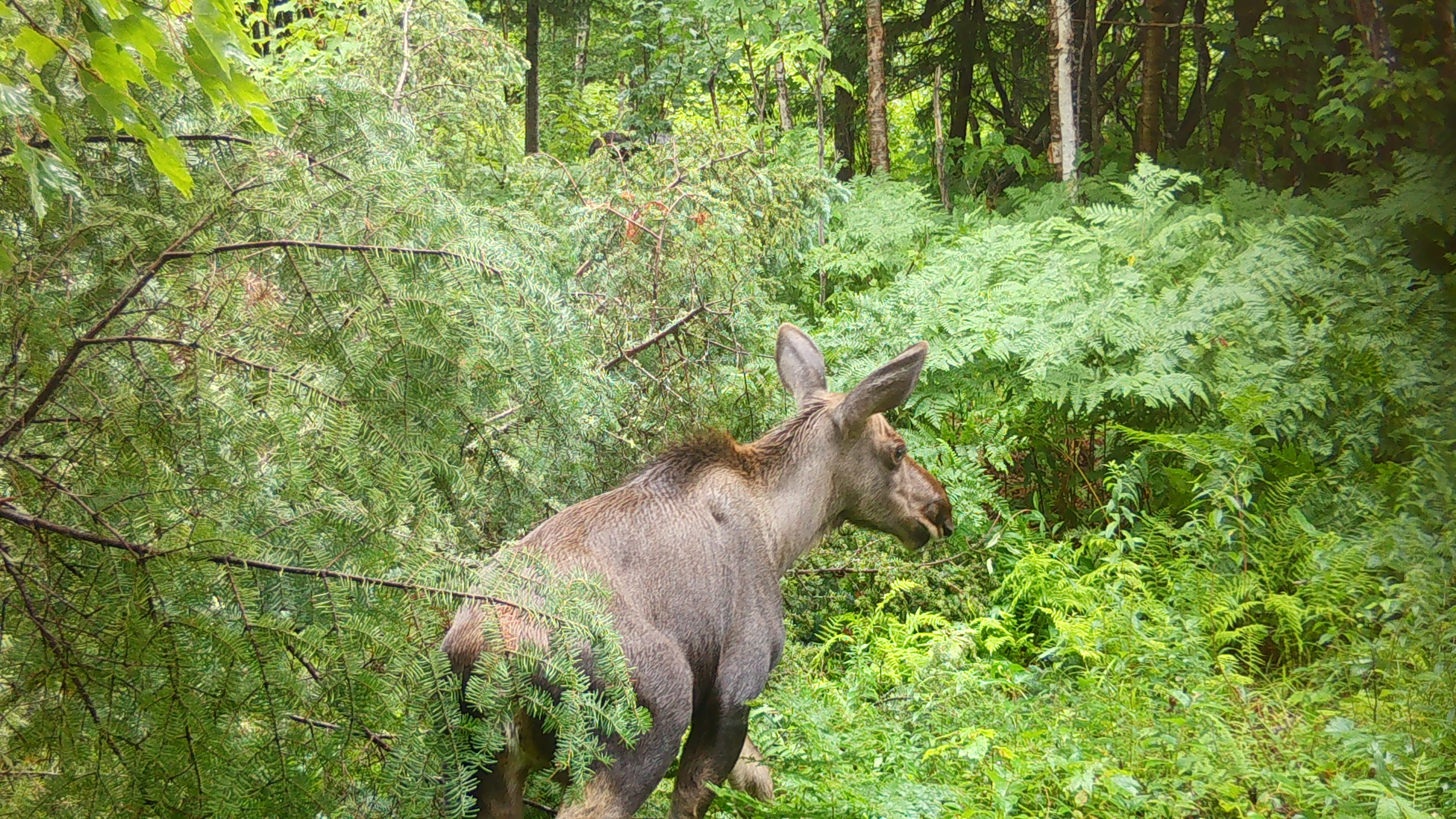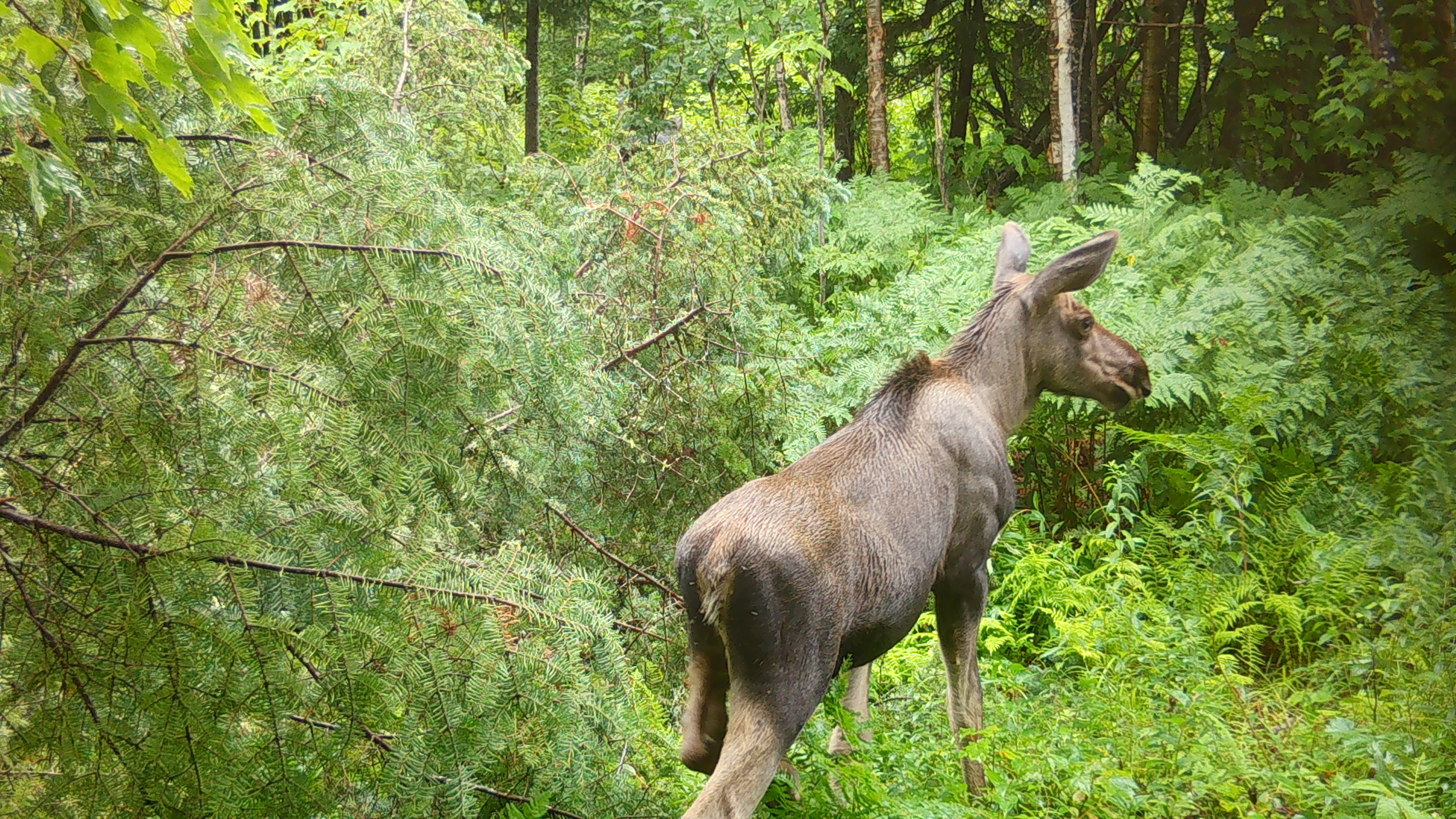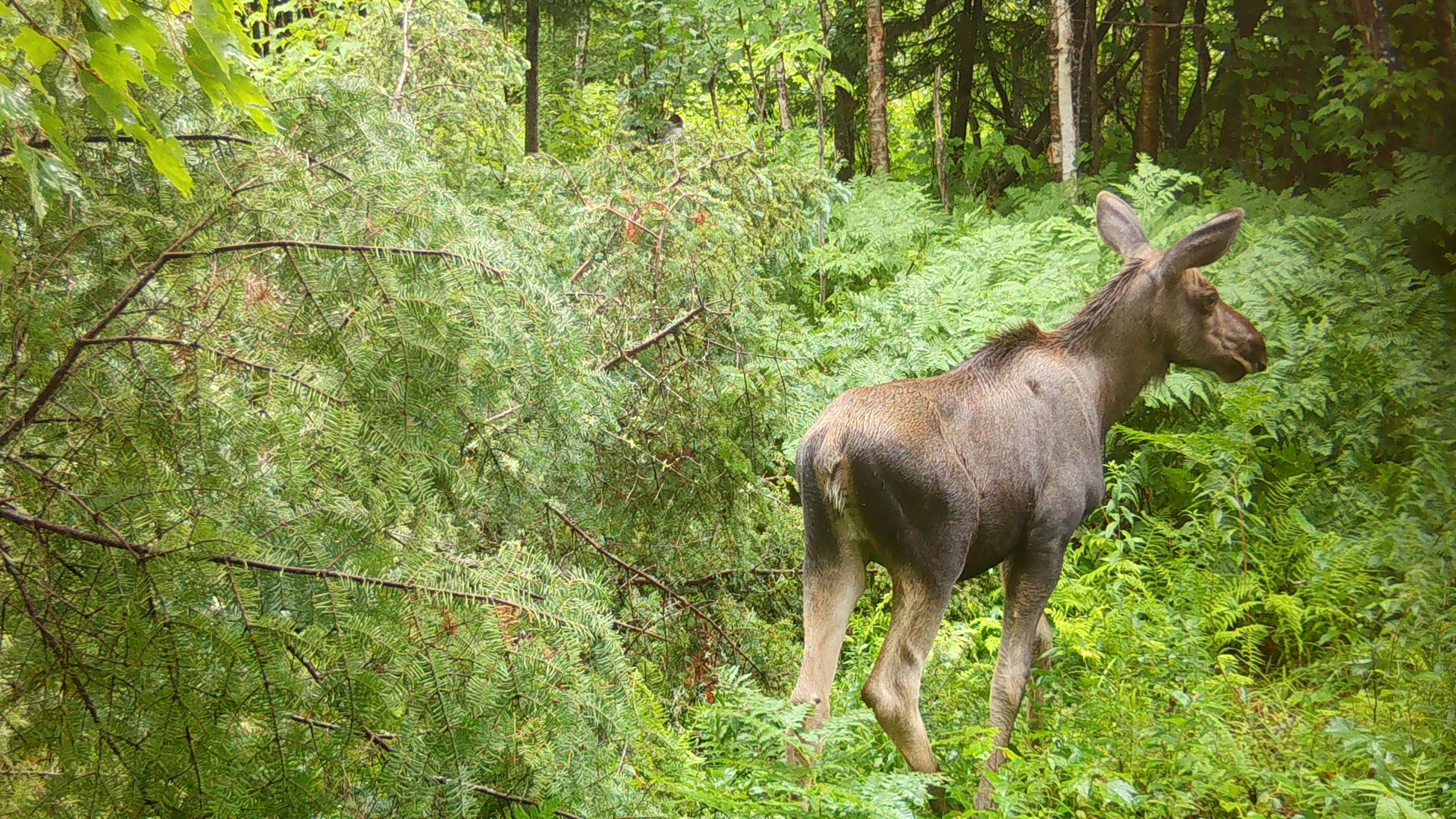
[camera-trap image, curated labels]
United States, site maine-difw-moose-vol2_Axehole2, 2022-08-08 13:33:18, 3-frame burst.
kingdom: Animalia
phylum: Chordata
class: Mammalia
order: Artiodactyla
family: Cervidae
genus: Alces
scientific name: Alces alces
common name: moose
Moose (Alces alces).